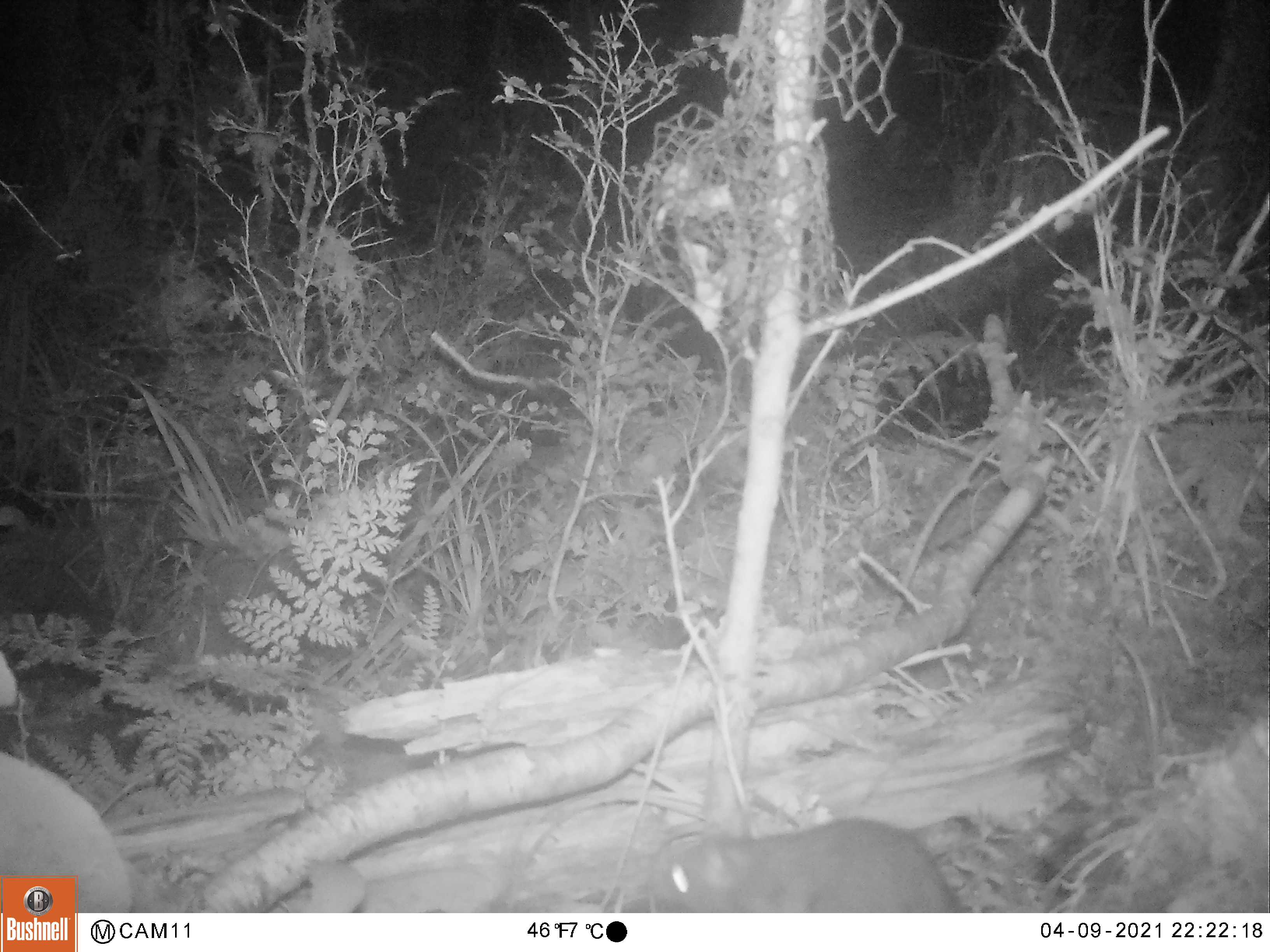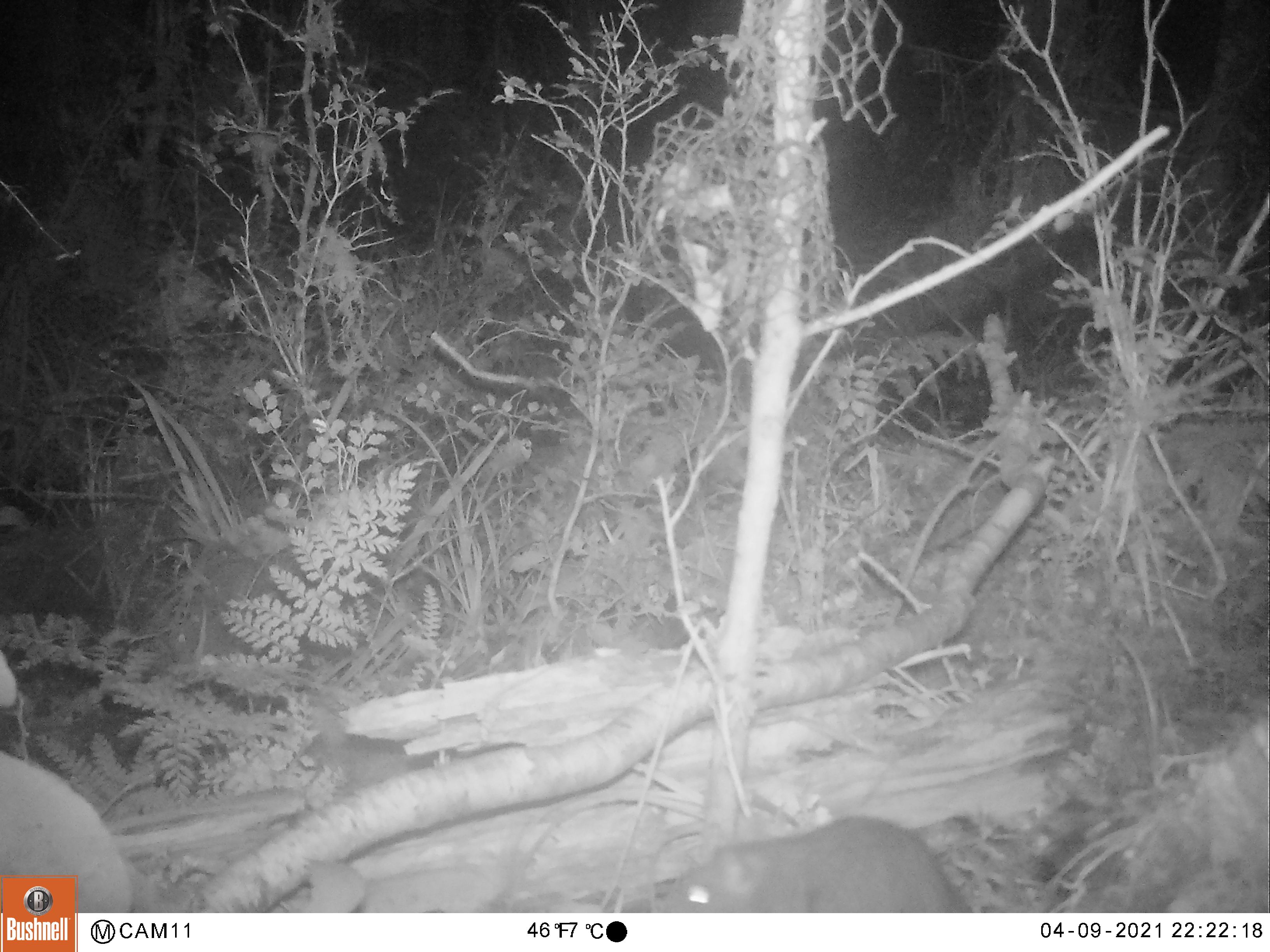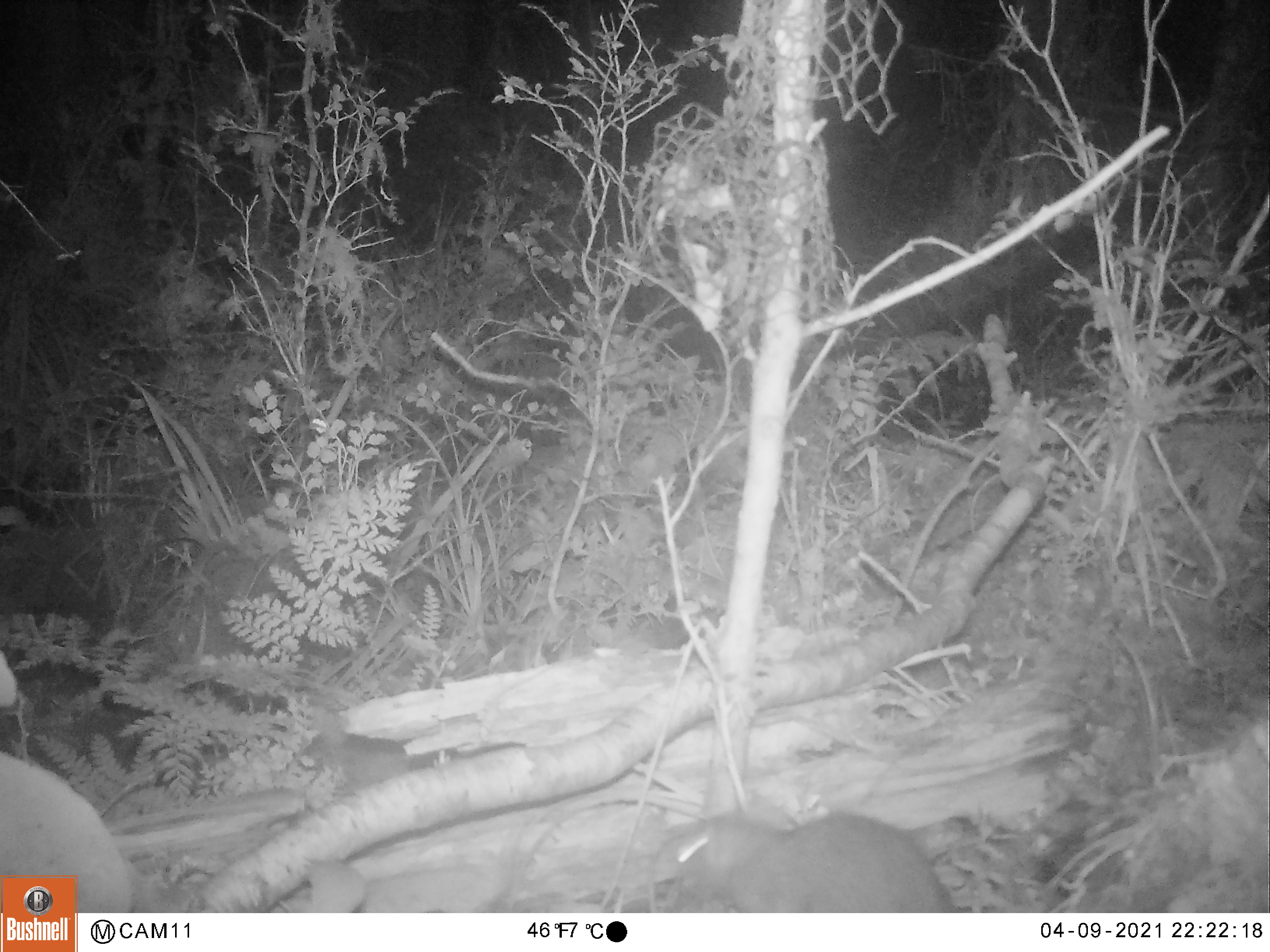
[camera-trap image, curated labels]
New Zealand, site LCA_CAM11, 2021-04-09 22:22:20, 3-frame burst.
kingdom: Animalia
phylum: Chordata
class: Mammalia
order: Rodentia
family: Muridae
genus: Rattus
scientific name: Rattus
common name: rat